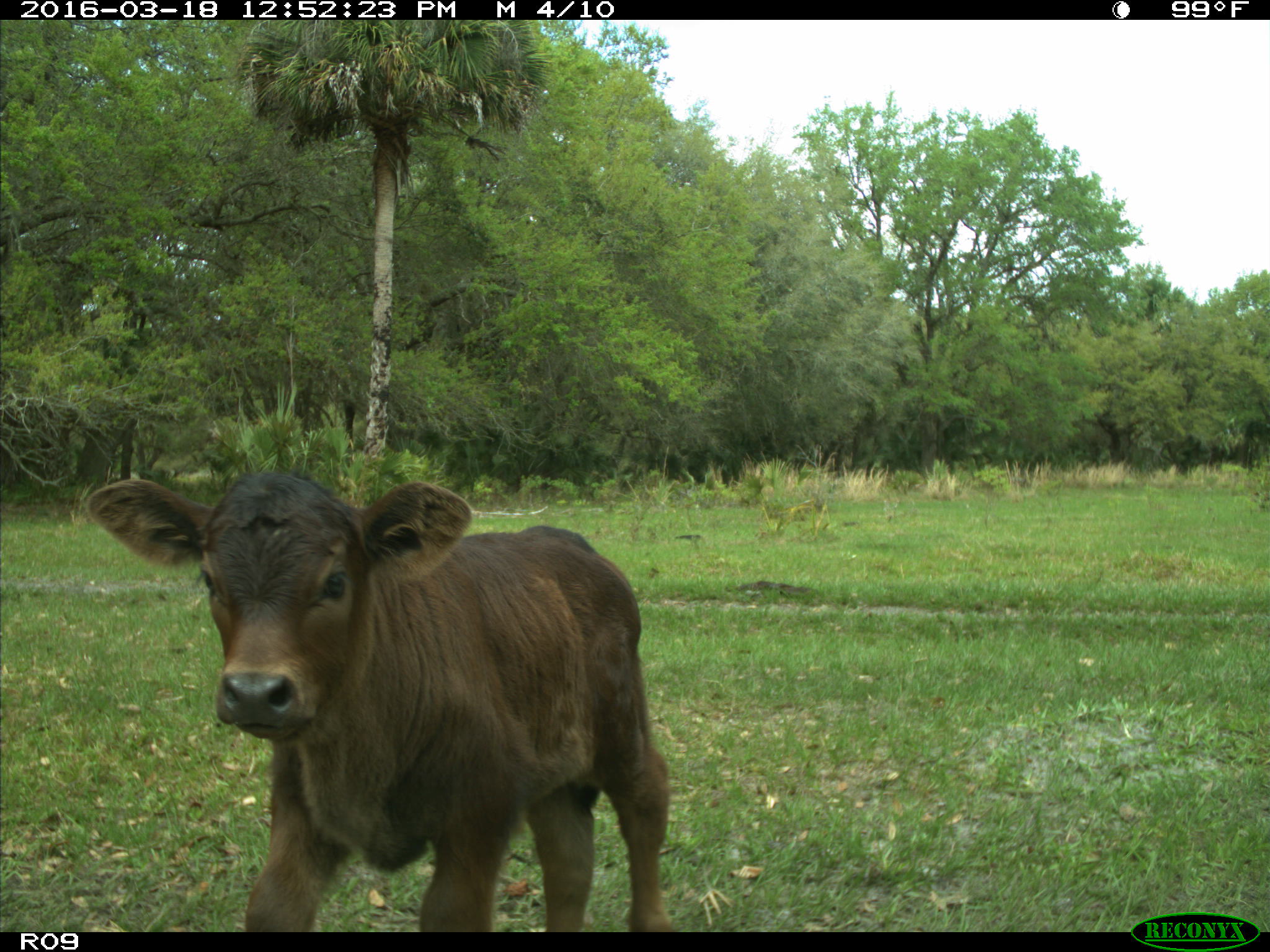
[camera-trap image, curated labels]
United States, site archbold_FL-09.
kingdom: Animalia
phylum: Chordata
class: Mammalia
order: Artiodactyla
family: Bovidae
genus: Bos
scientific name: Bos taurus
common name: domestic cow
Bos taurus (domestic cow).